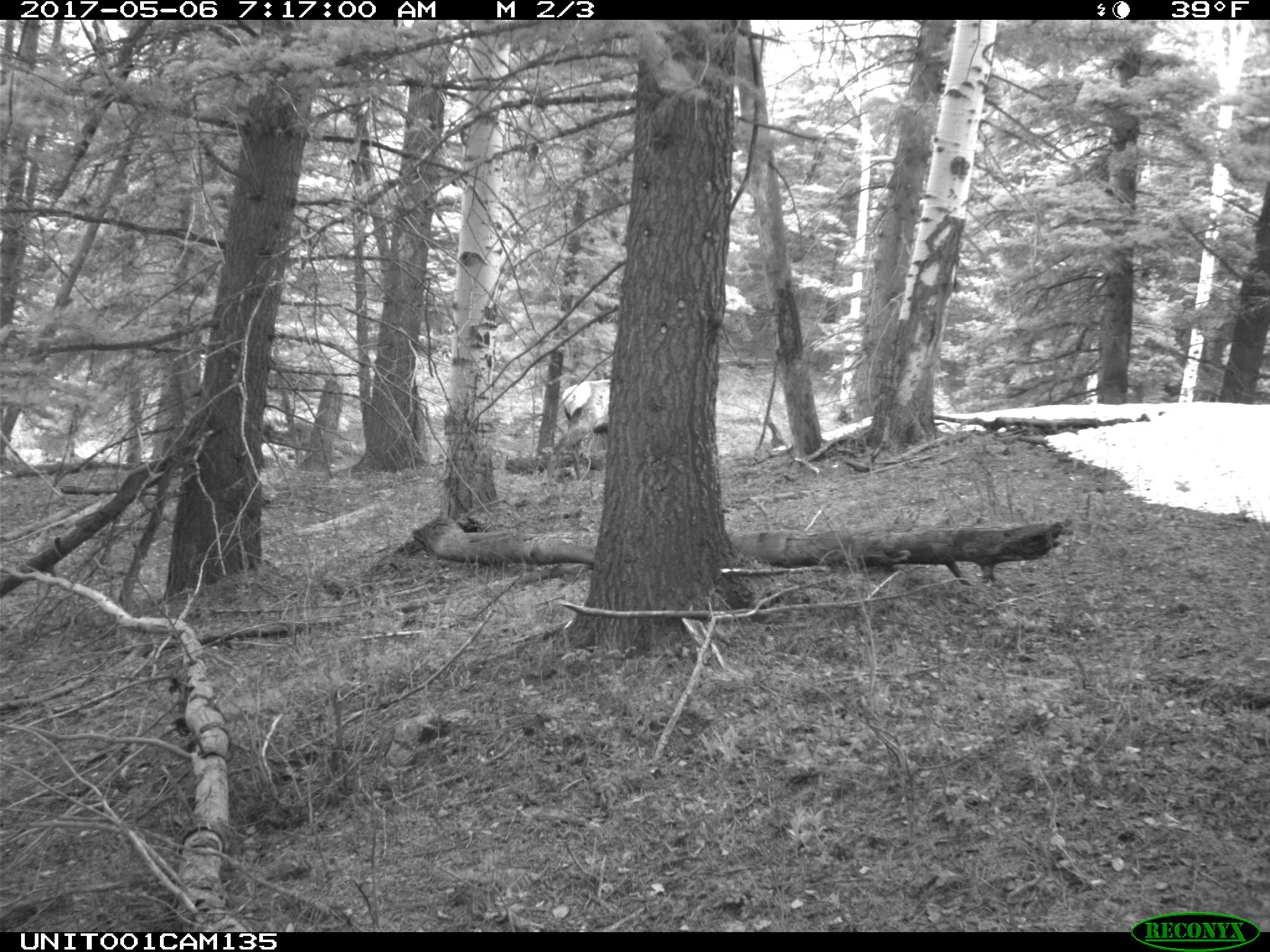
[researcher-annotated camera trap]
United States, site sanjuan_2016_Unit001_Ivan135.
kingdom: Animalia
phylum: Chordata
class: Mammalia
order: Artiodactyla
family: Cervidae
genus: Cervus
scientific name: Cervus elaphus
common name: red deer